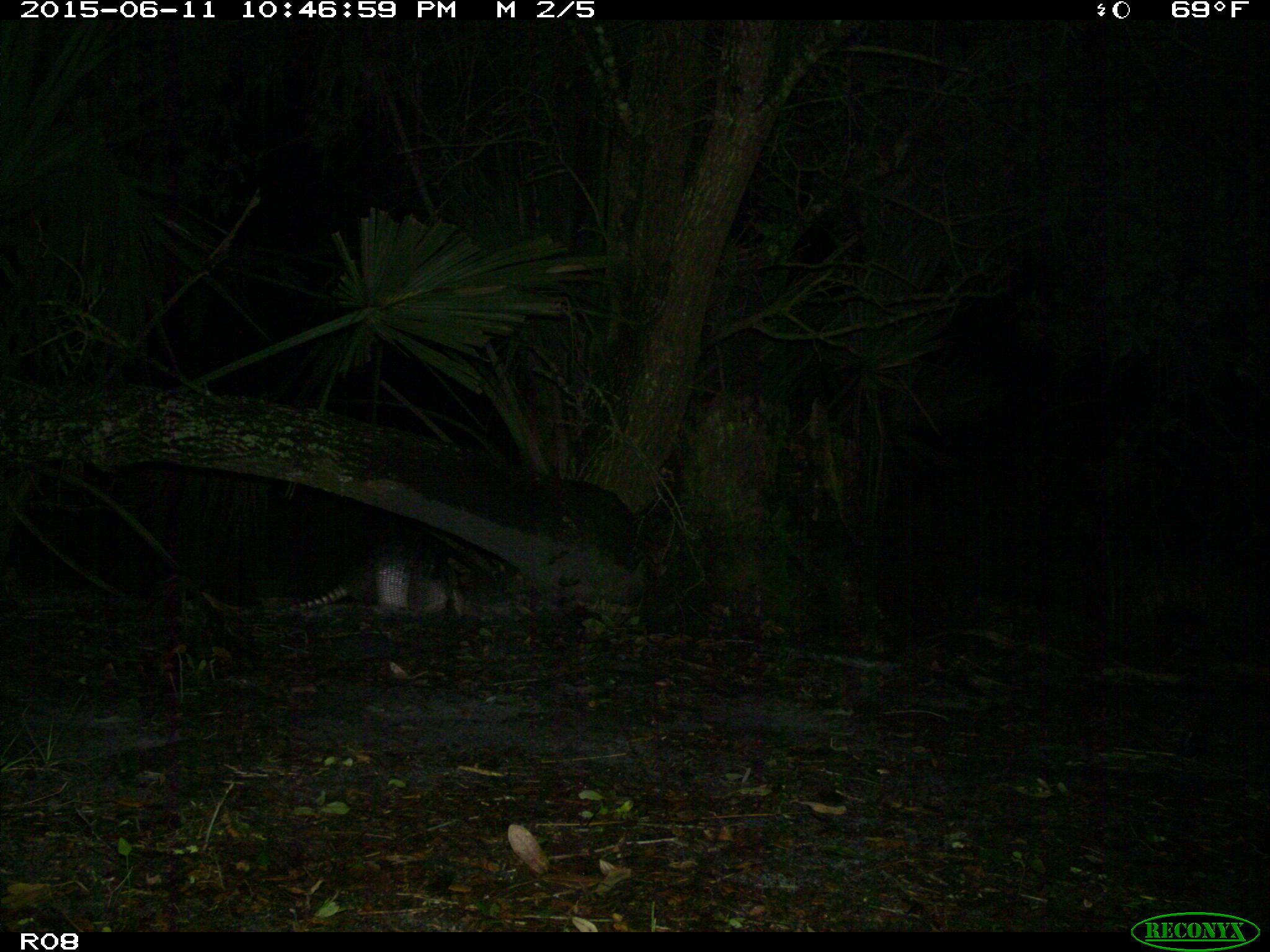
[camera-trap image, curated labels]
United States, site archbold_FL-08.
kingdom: Animalia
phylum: Chordata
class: Mammalia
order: Cingulata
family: Dasypodidae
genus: Dasypus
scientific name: Dasypus novemcinctus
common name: nine-banded armadillo